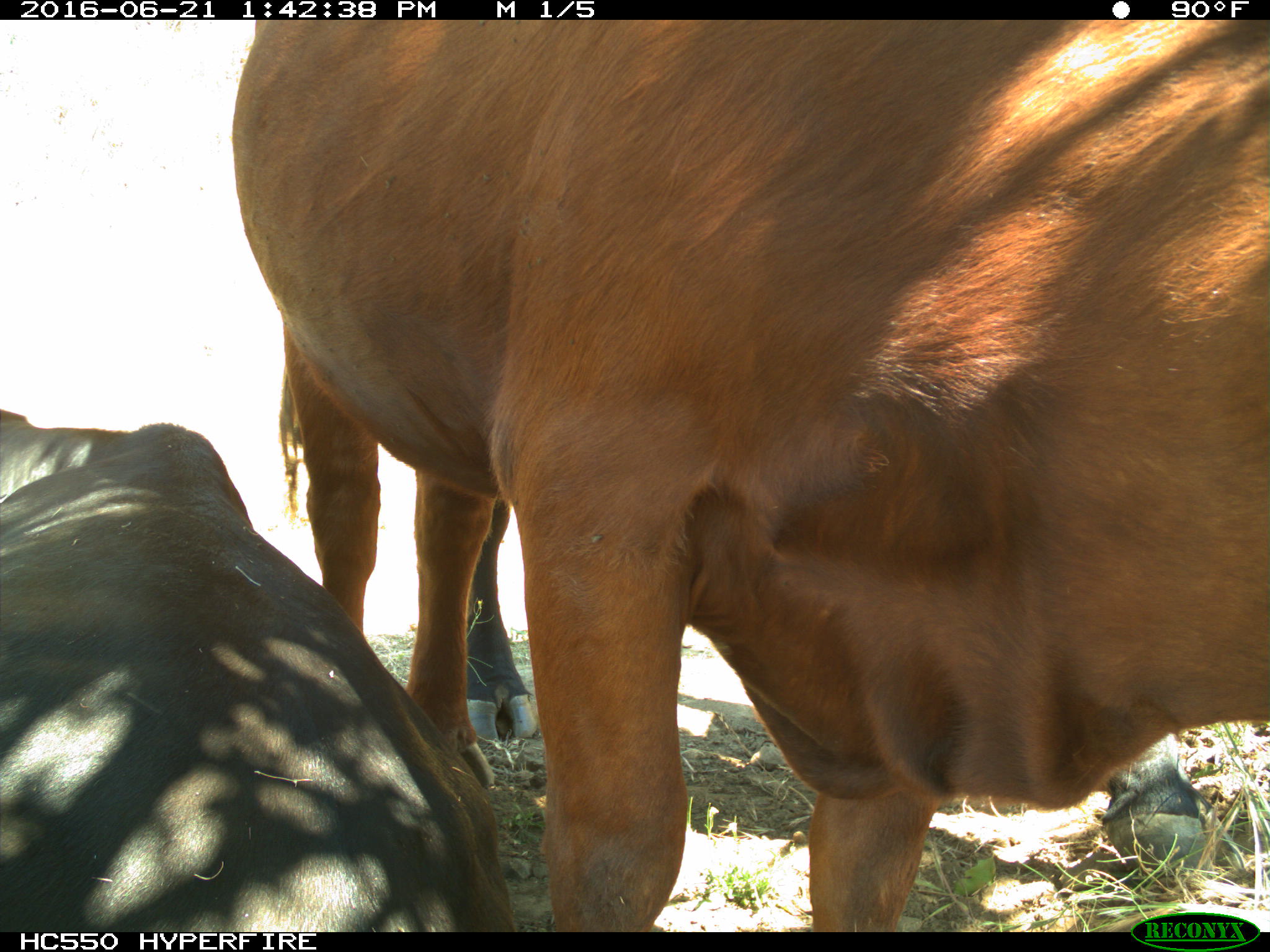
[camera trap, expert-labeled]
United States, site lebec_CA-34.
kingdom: Animalia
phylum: Chordata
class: Mammalia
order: Artiodactyla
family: Bovidae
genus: Bos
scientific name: Bos taurus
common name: domestic cow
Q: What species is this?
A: Bos taurus (domestic cow).